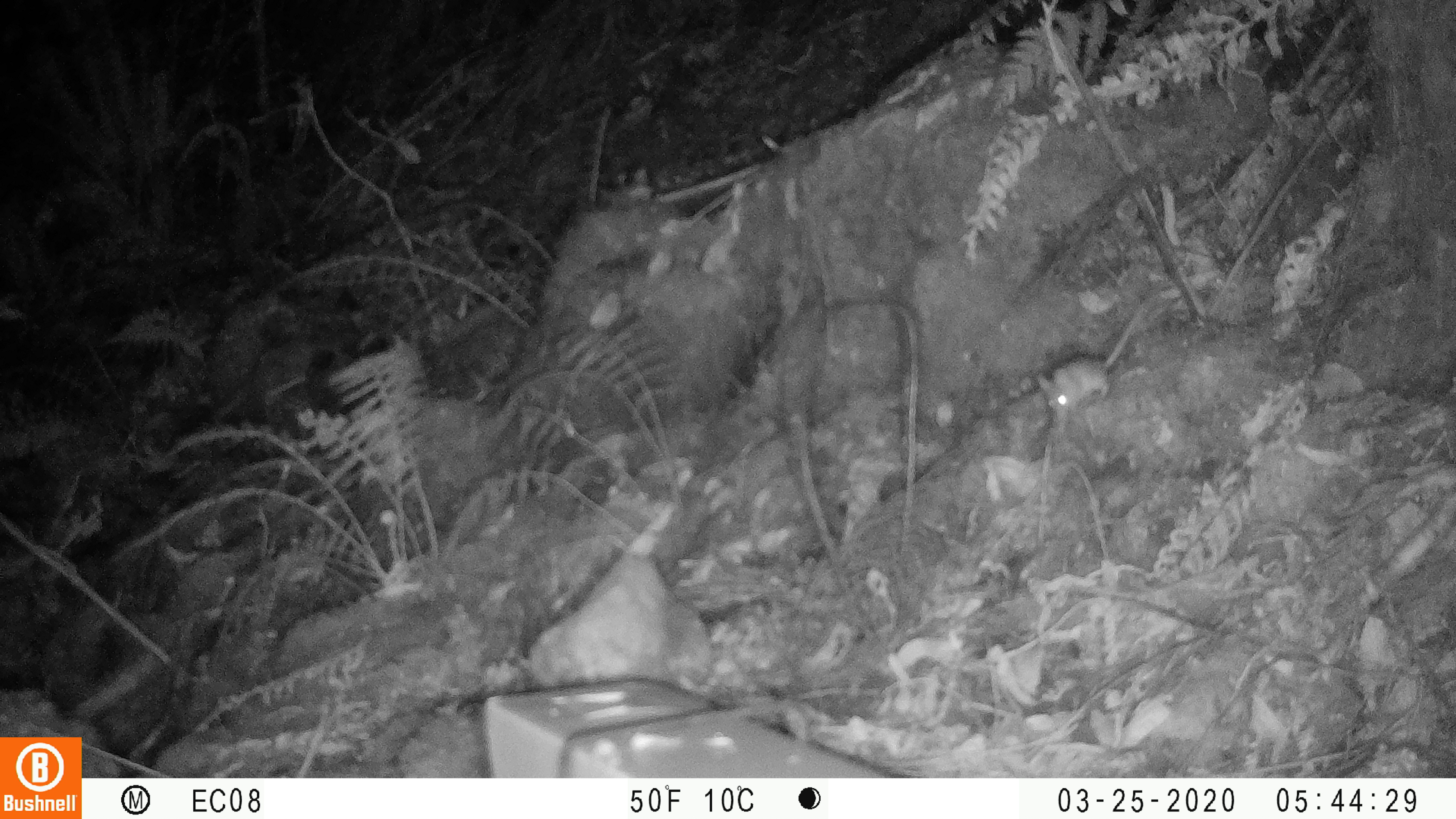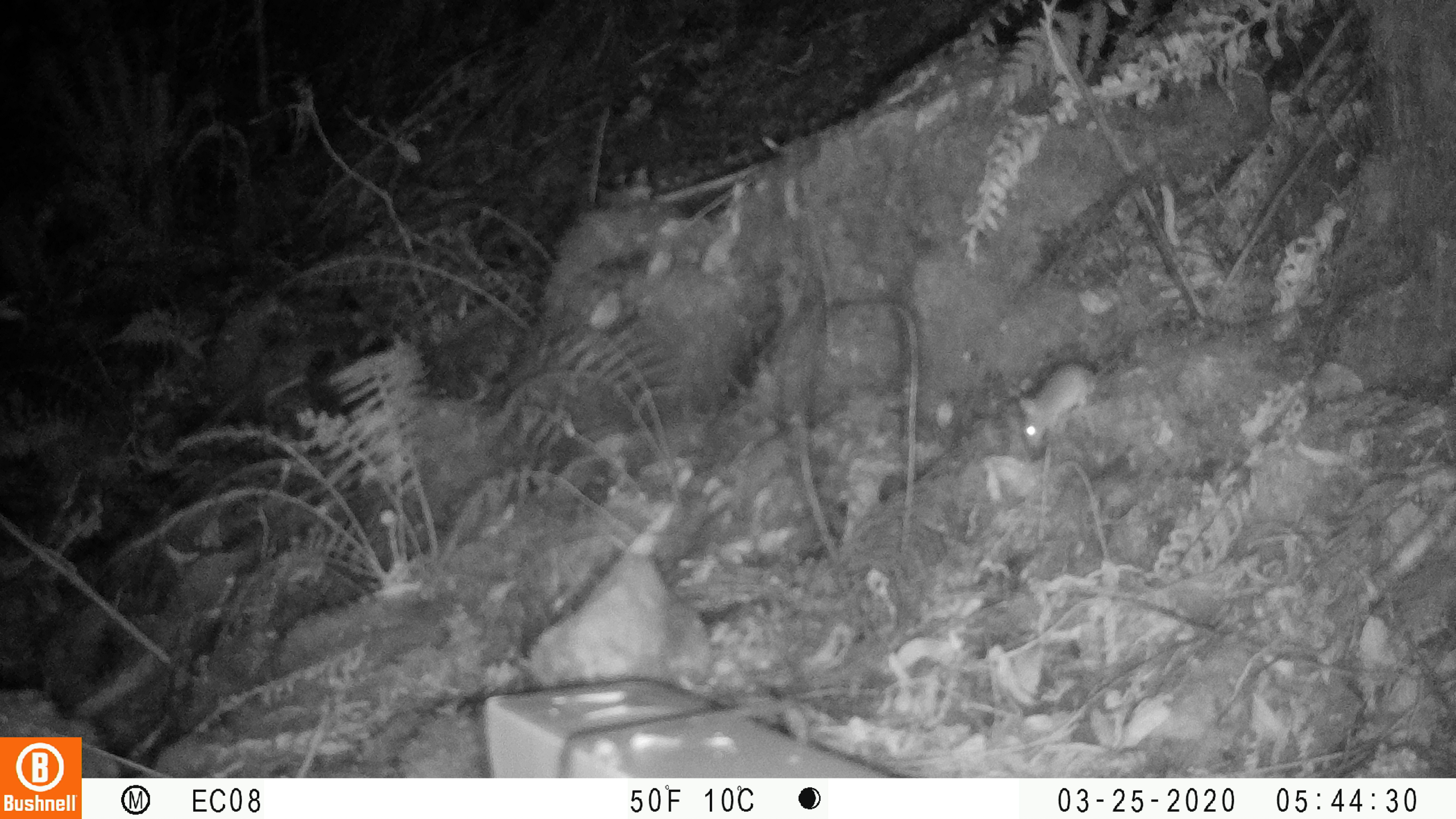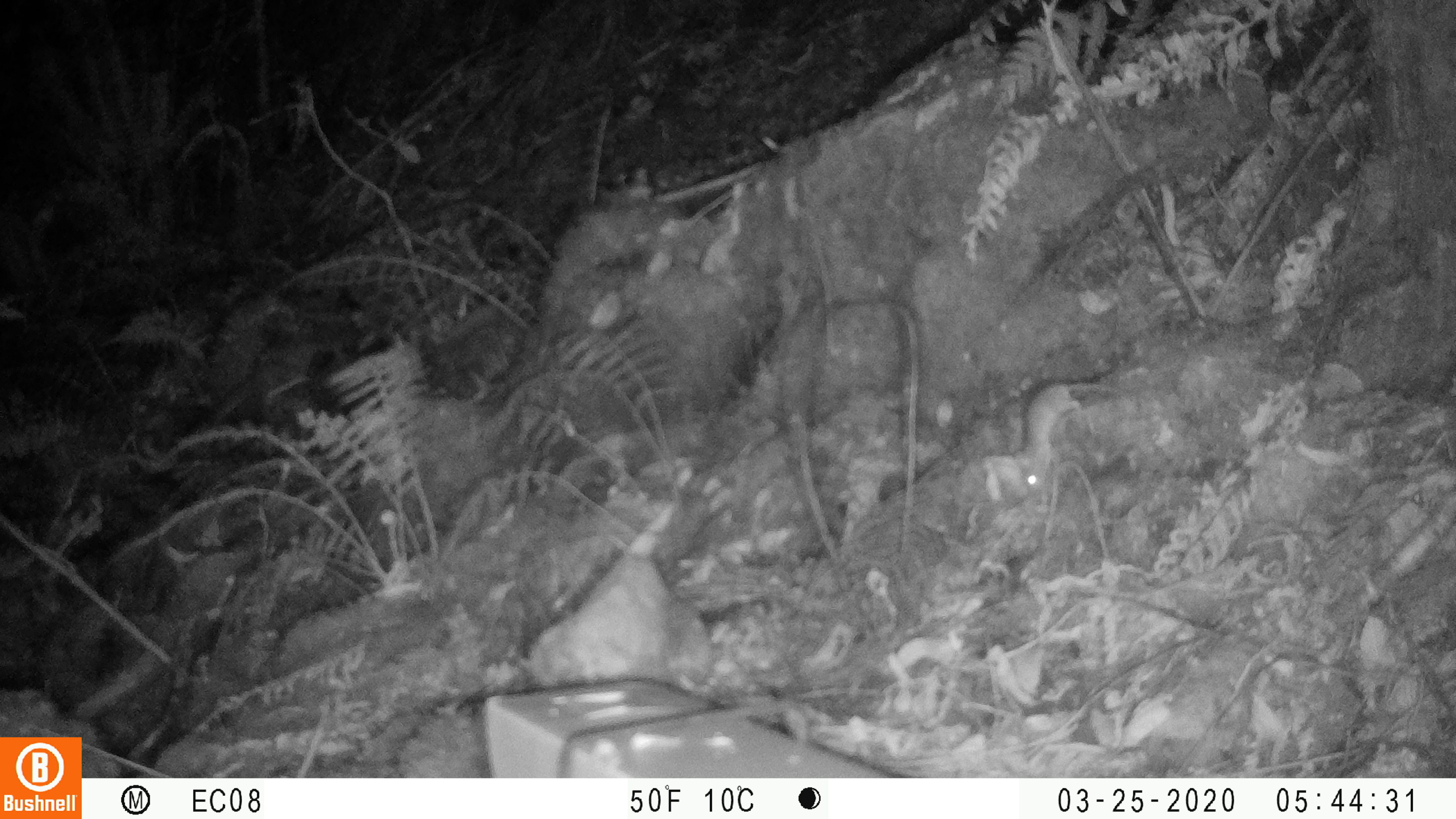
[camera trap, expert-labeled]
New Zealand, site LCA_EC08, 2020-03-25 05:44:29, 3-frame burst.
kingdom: Animalia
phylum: Chordata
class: Mammalia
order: Rodentia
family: Muridae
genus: Mus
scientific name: Mus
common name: mouse